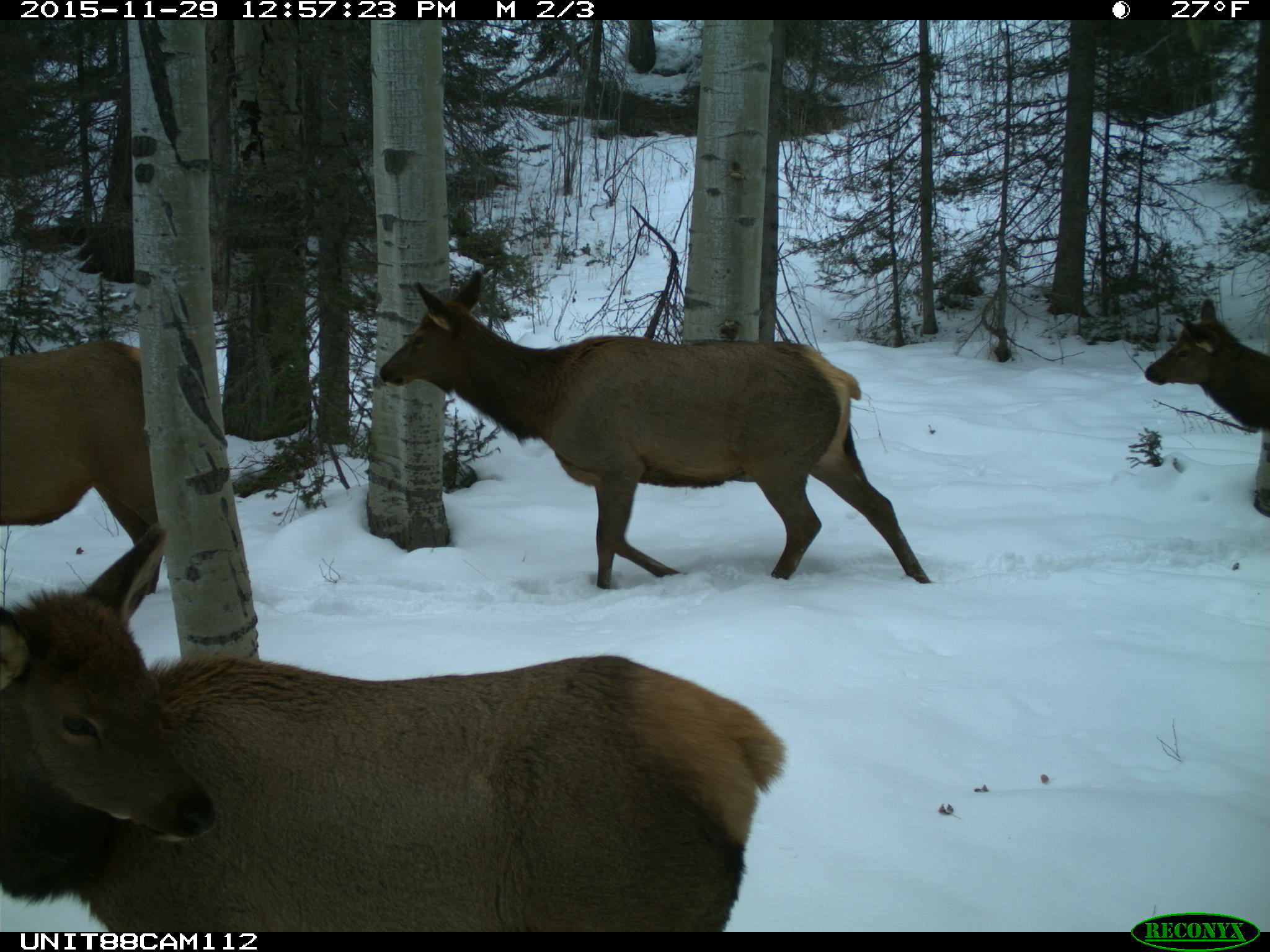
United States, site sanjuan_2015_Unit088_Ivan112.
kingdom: Animalia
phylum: Chordata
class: Mammalia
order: Artiodactyla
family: Cervidae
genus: Cervus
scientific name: Cervus elaphus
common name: red deer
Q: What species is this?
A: Cervus elaphus (red deer).